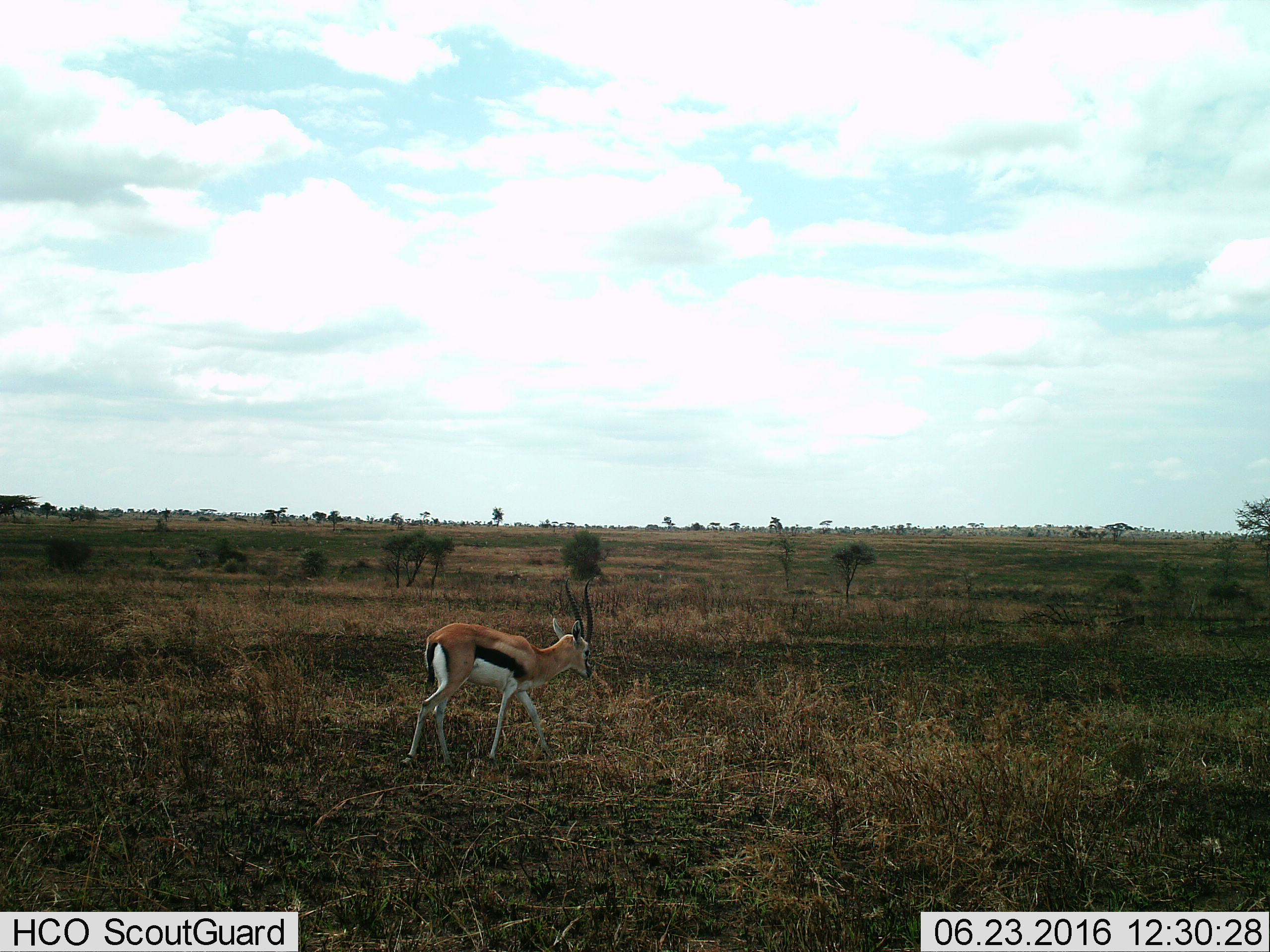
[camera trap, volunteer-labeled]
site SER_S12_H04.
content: unidentified animal